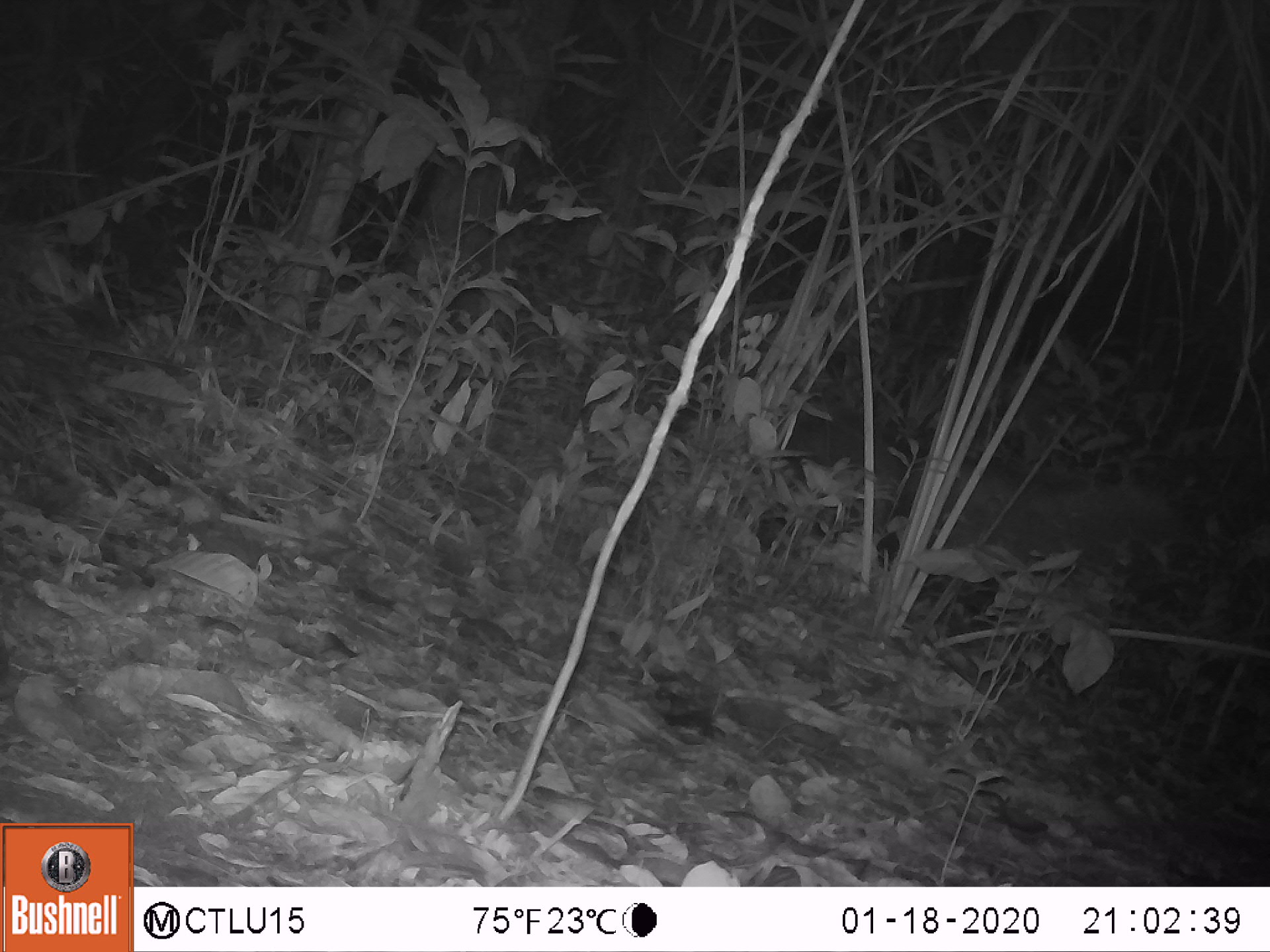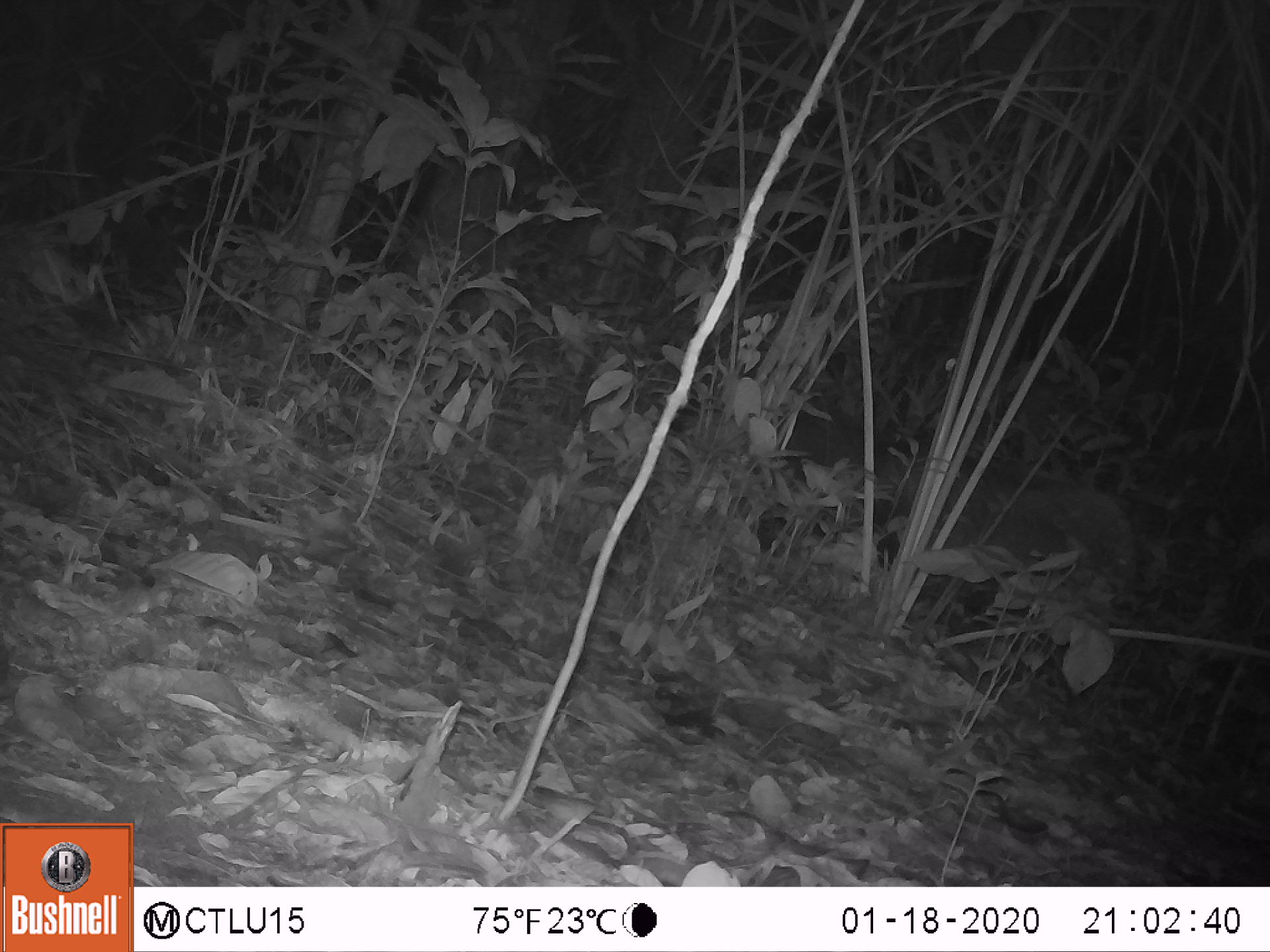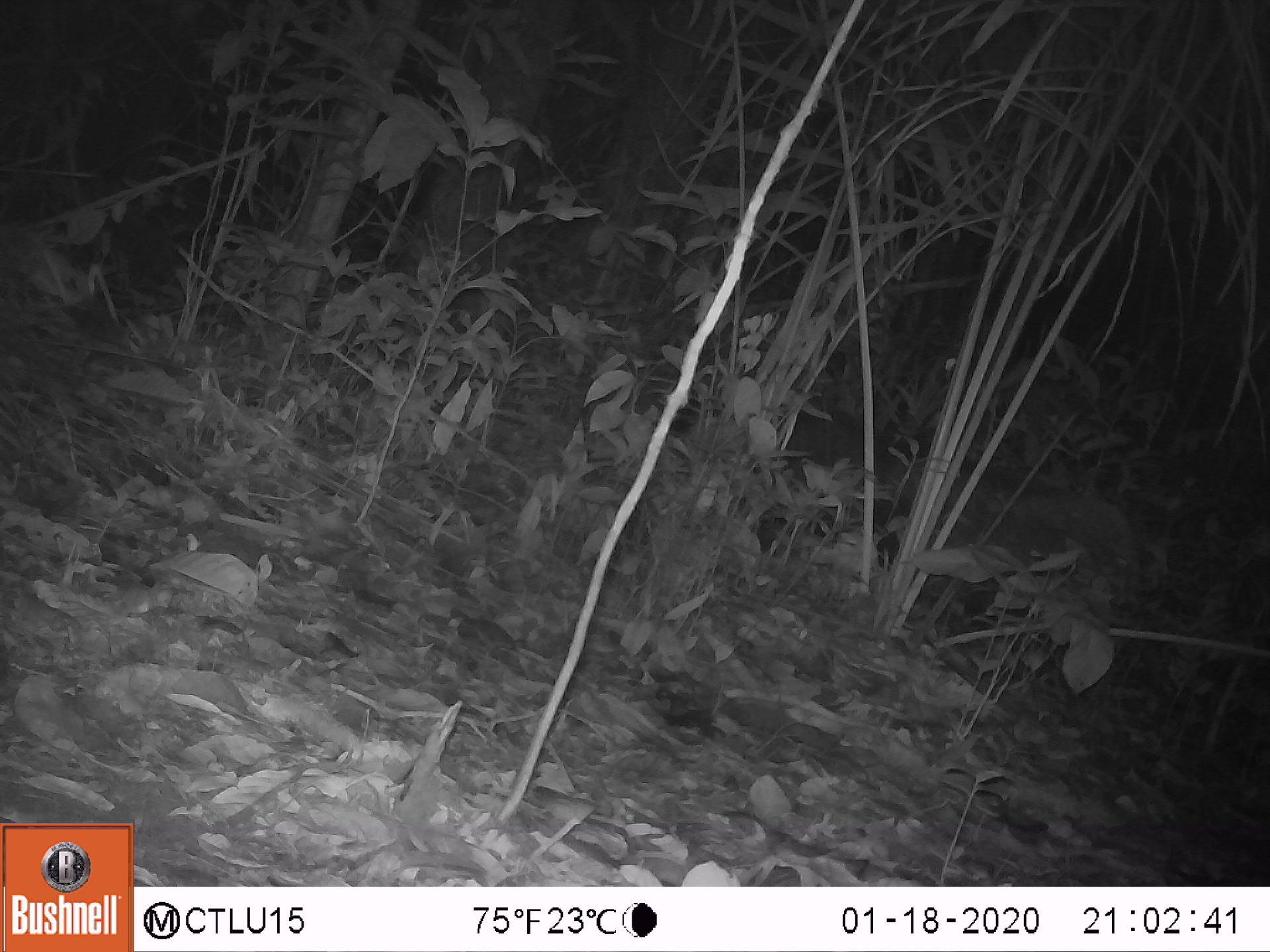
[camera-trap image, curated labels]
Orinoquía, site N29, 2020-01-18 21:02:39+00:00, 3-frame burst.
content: unidentified animal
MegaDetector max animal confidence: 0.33